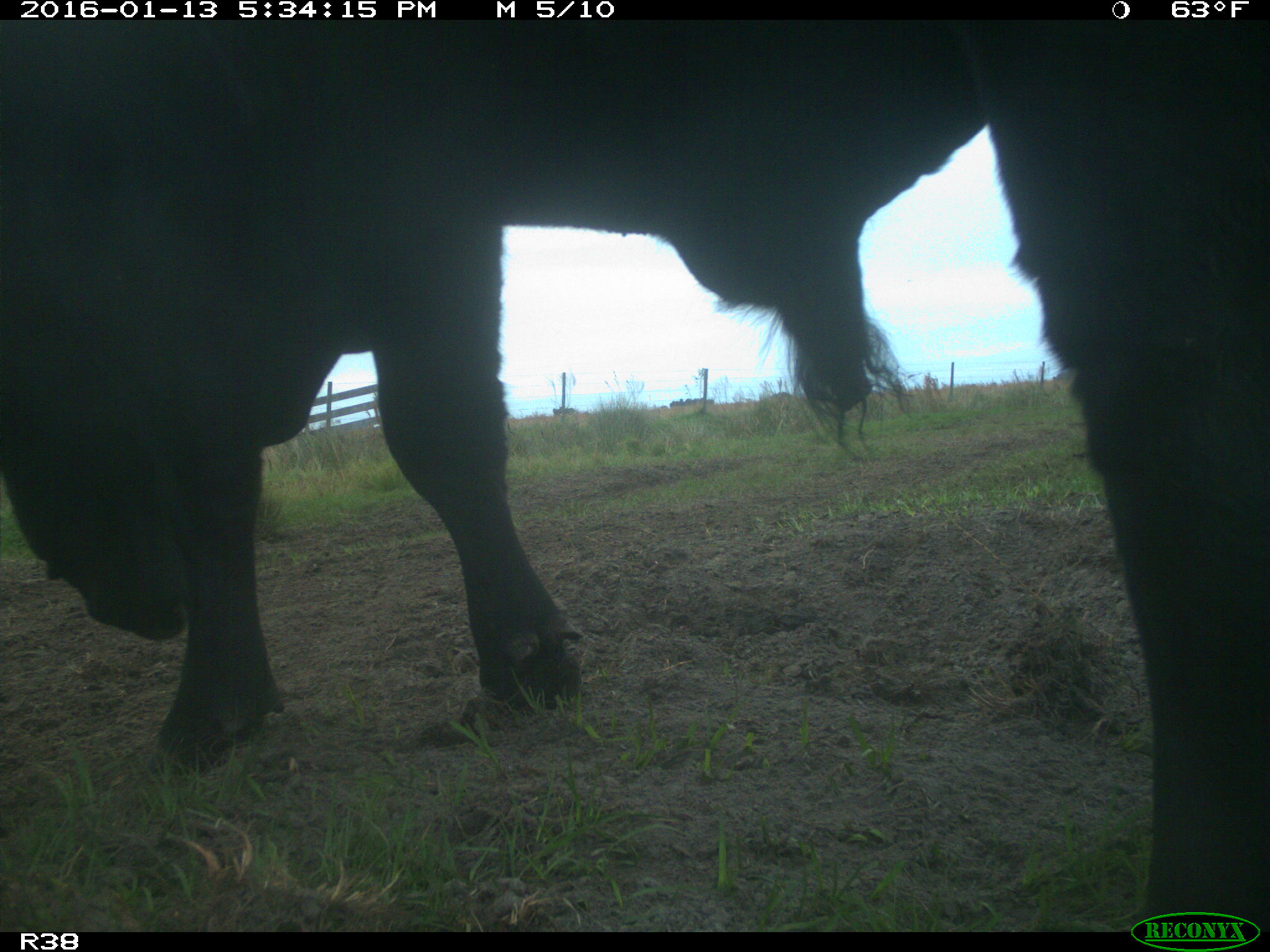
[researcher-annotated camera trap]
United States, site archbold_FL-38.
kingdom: Animalia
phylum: Chordata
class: Mammalia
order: Artiodactyla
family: Bovidae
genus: Bos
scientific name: Bos taurus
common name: domestic cow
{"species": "Bos taurus (domestic cow)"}